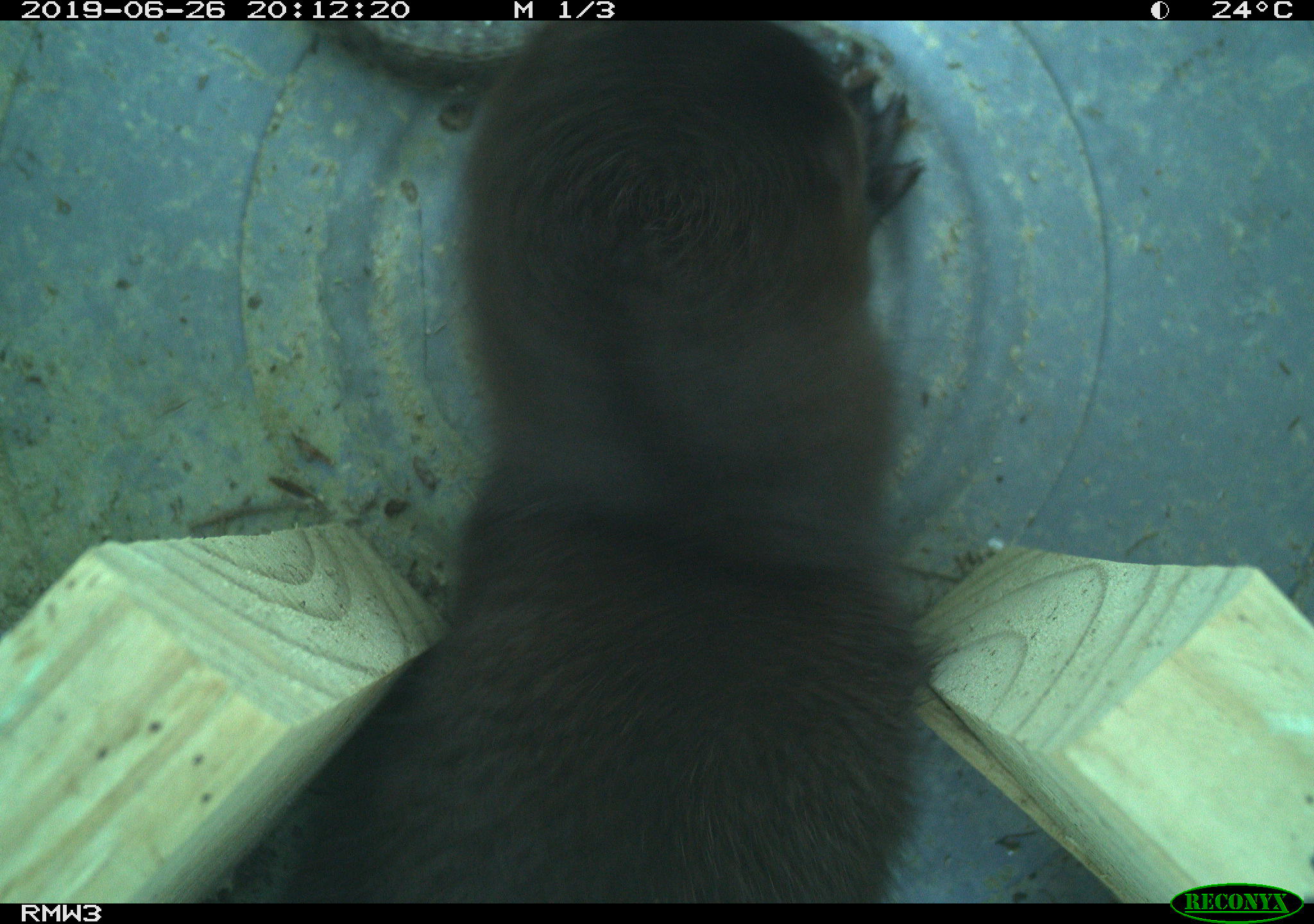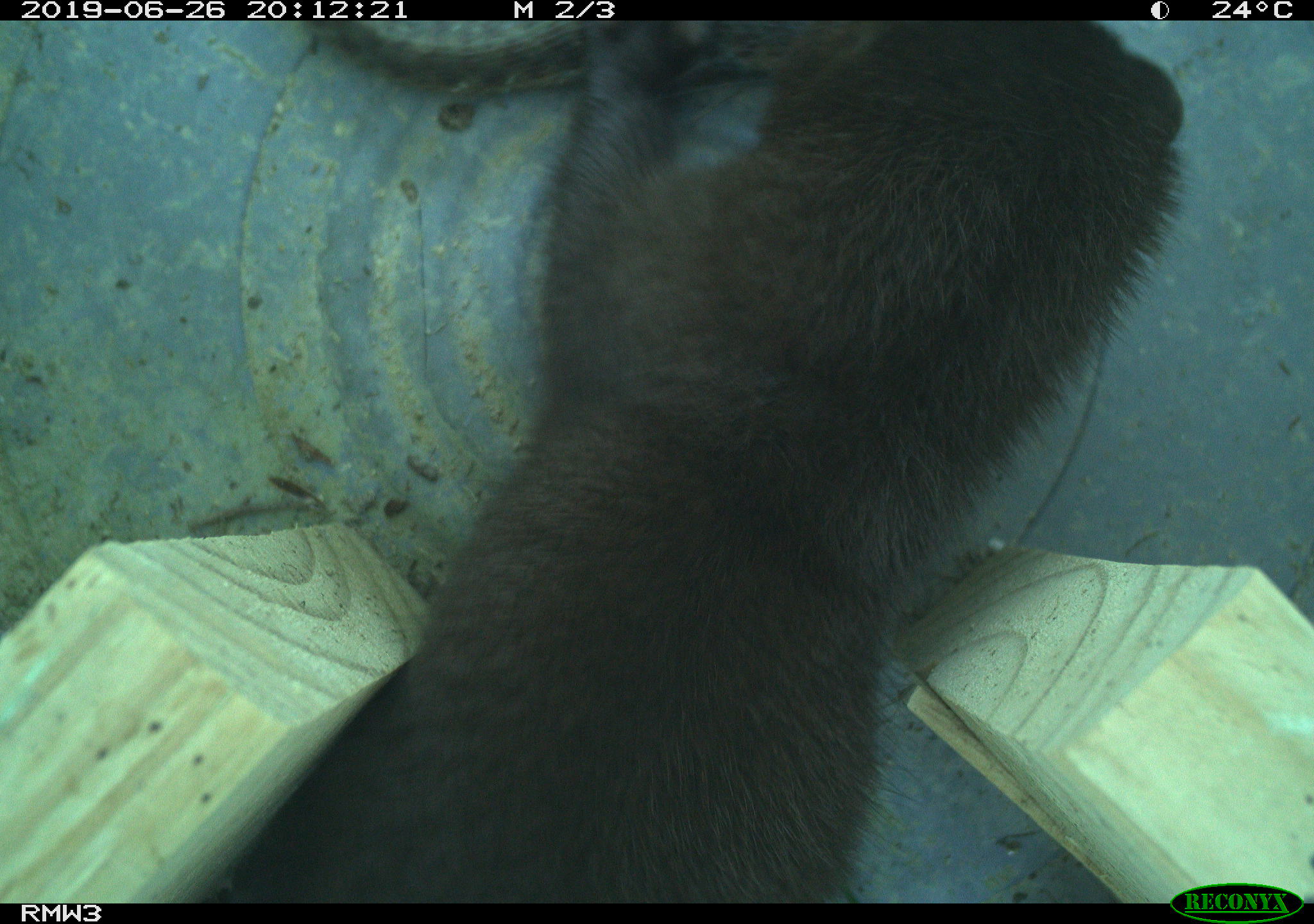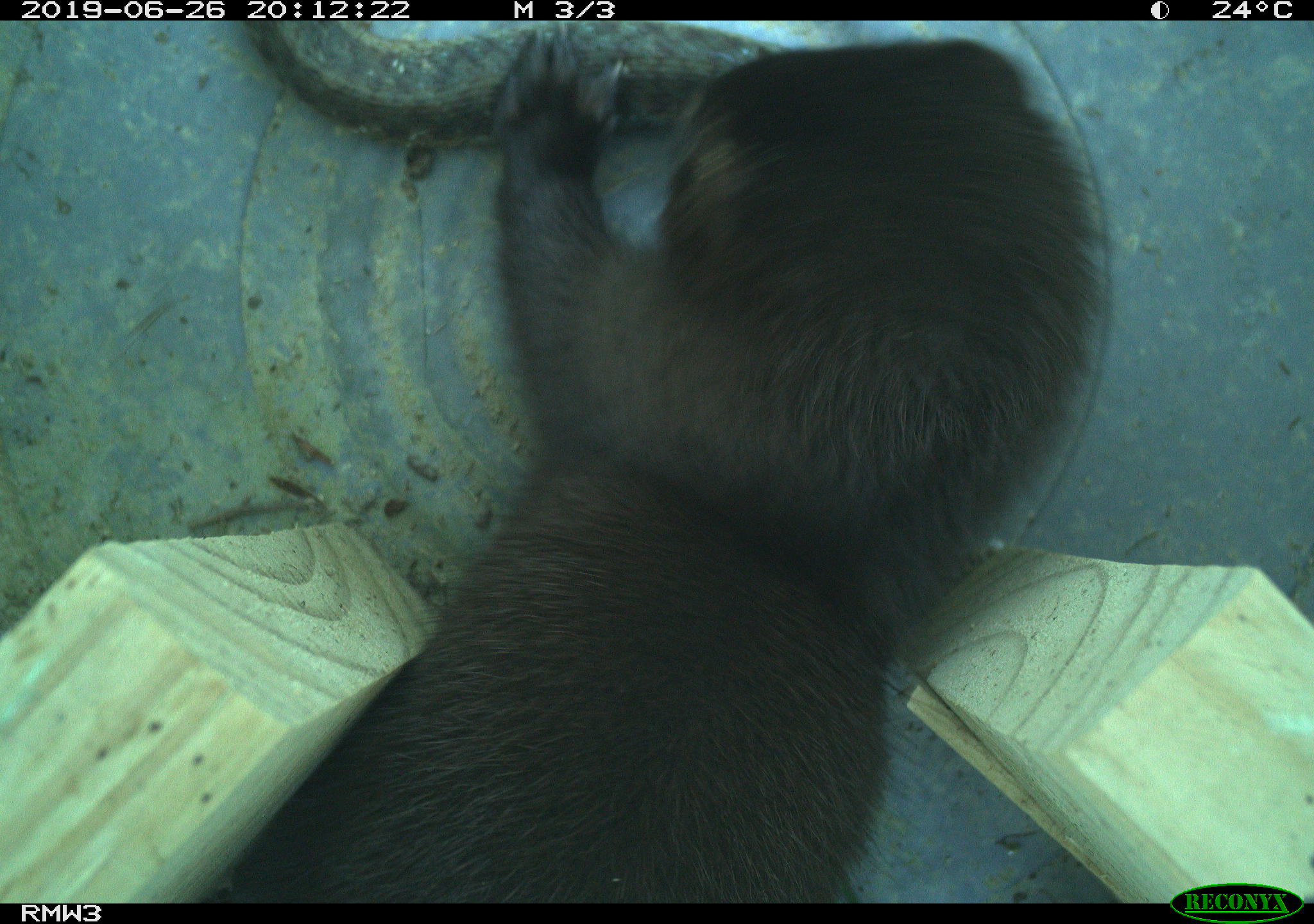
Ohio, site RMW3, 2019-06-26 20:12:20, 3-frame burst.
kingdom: Animalia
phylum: Chordata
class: Mammalia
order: Carnivora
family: Mustelidae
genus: Neogale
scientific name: Neogale vison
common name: american mink